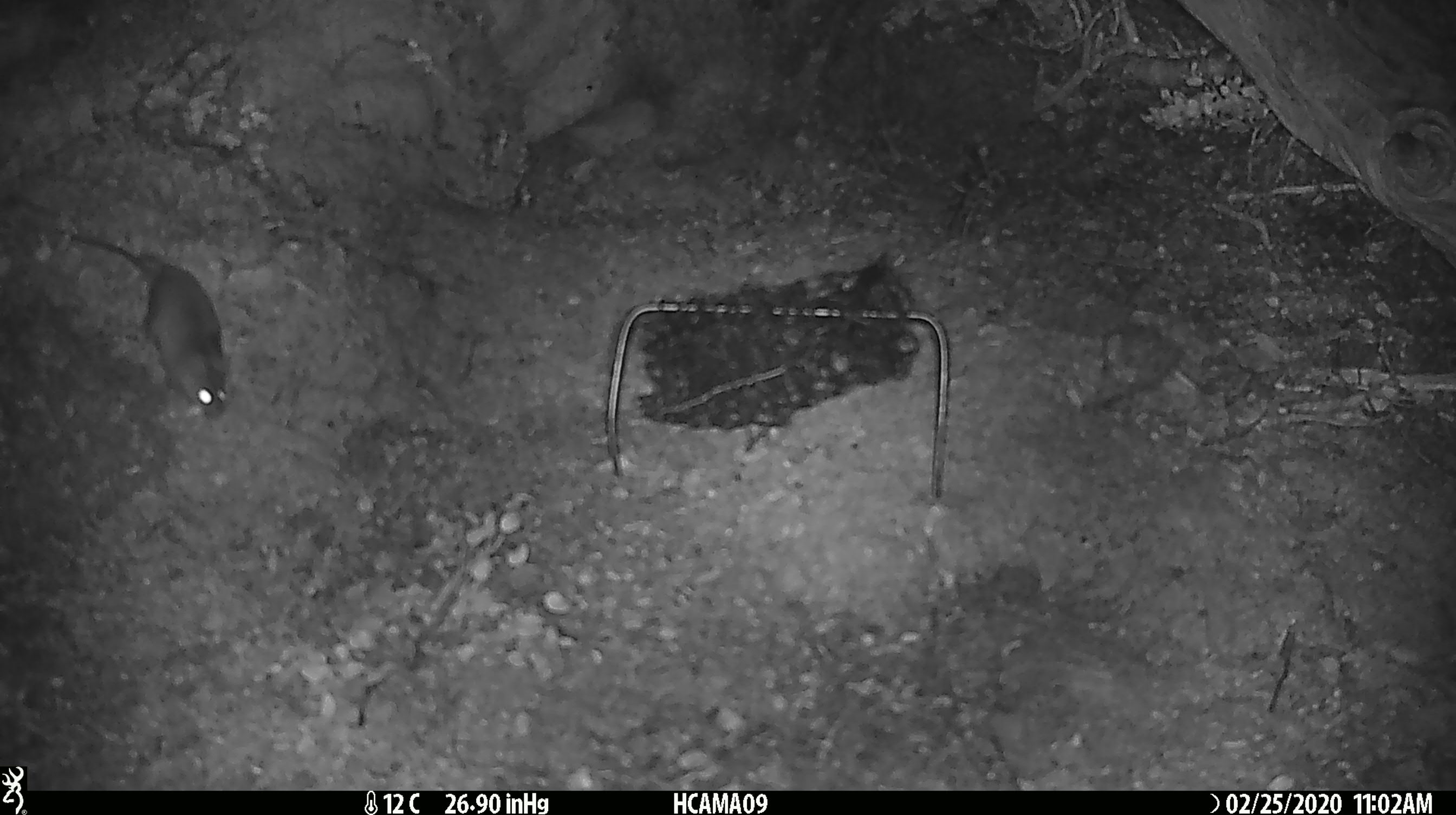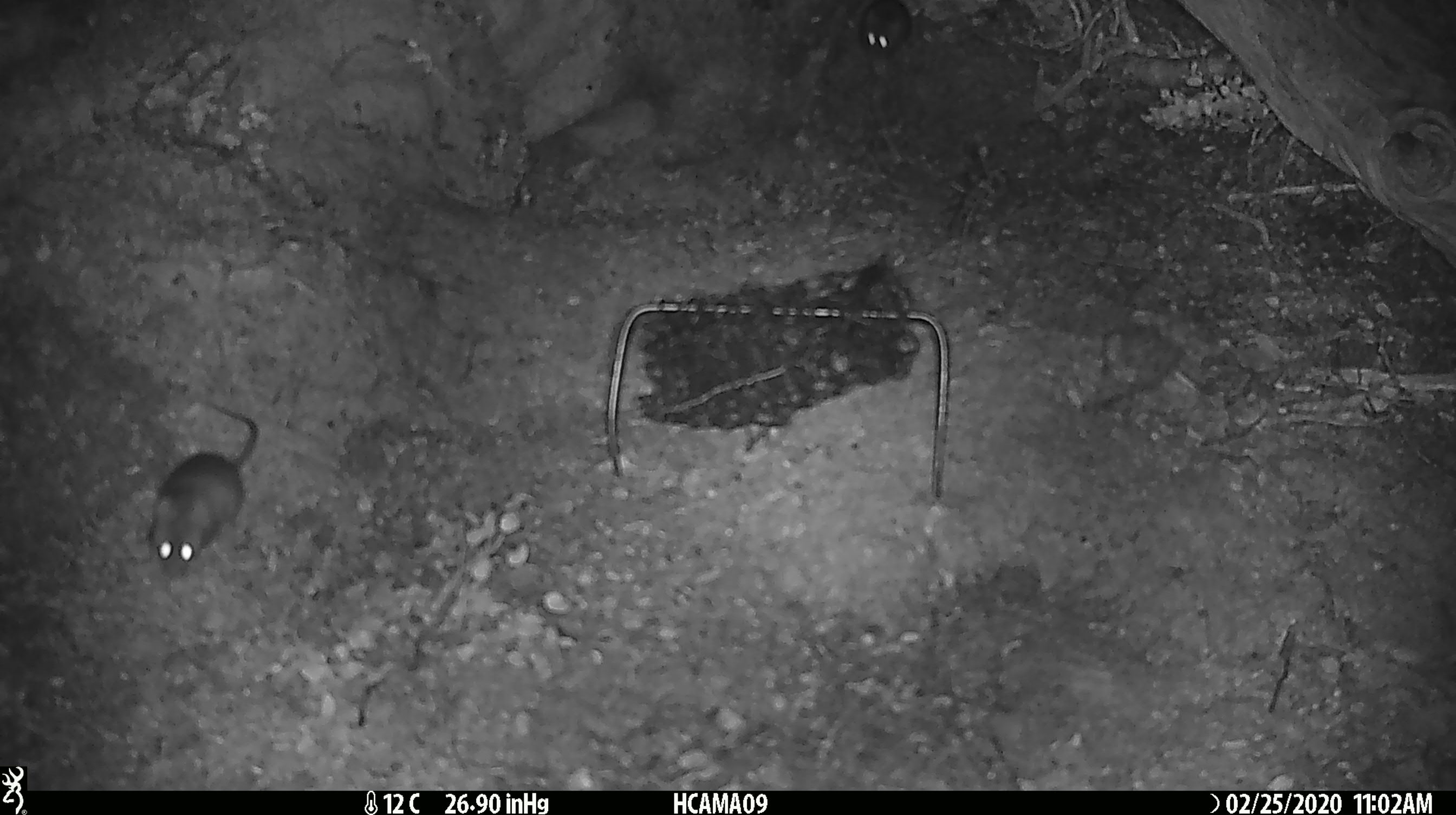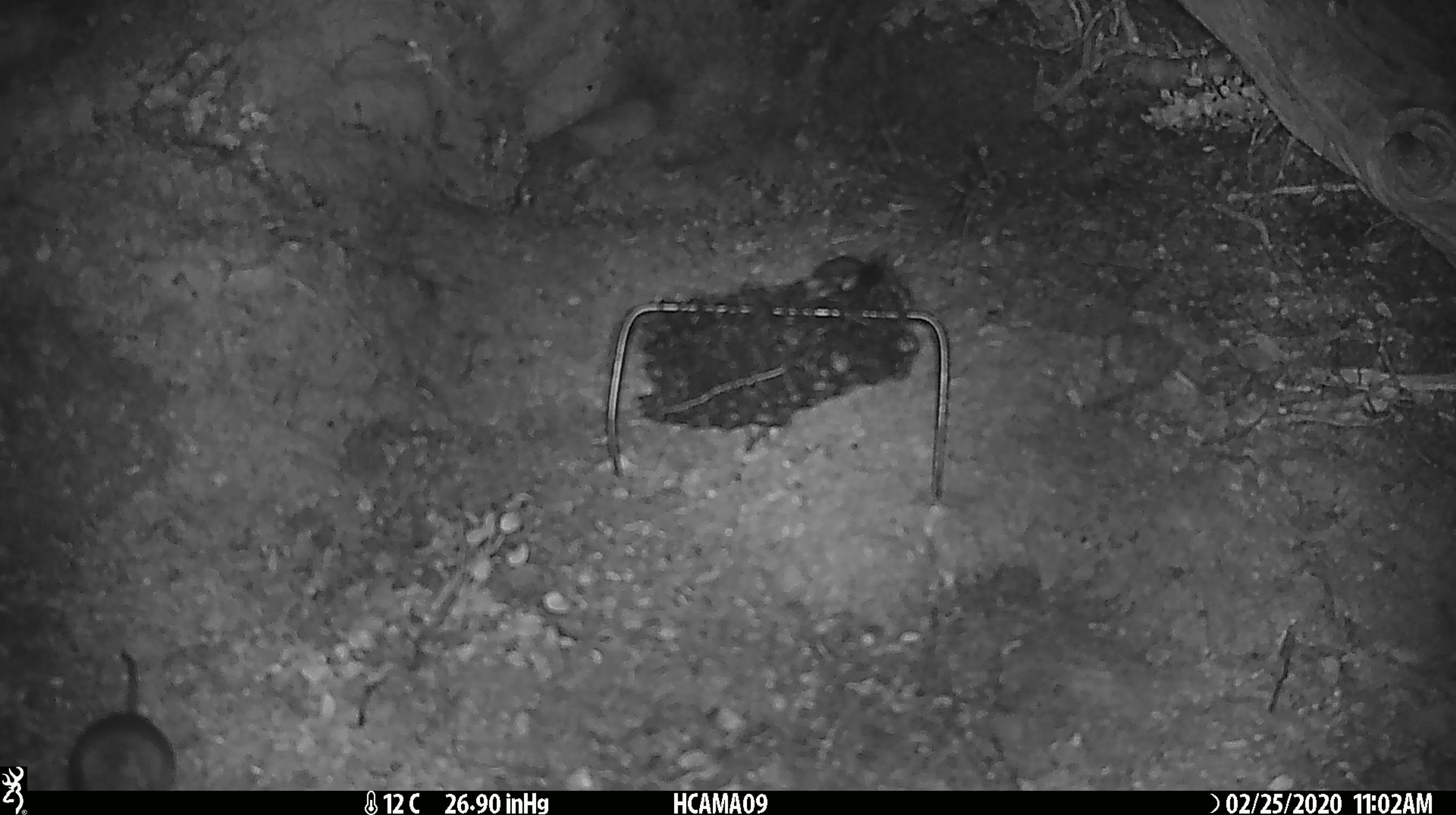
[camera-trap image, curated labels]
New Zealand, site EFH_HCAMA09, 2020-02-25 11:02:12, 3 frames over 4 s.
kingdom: Animalia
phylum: Chordata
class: Mammalia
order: Rodentia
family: Muridae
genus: Mus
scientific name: Mus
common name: mouse